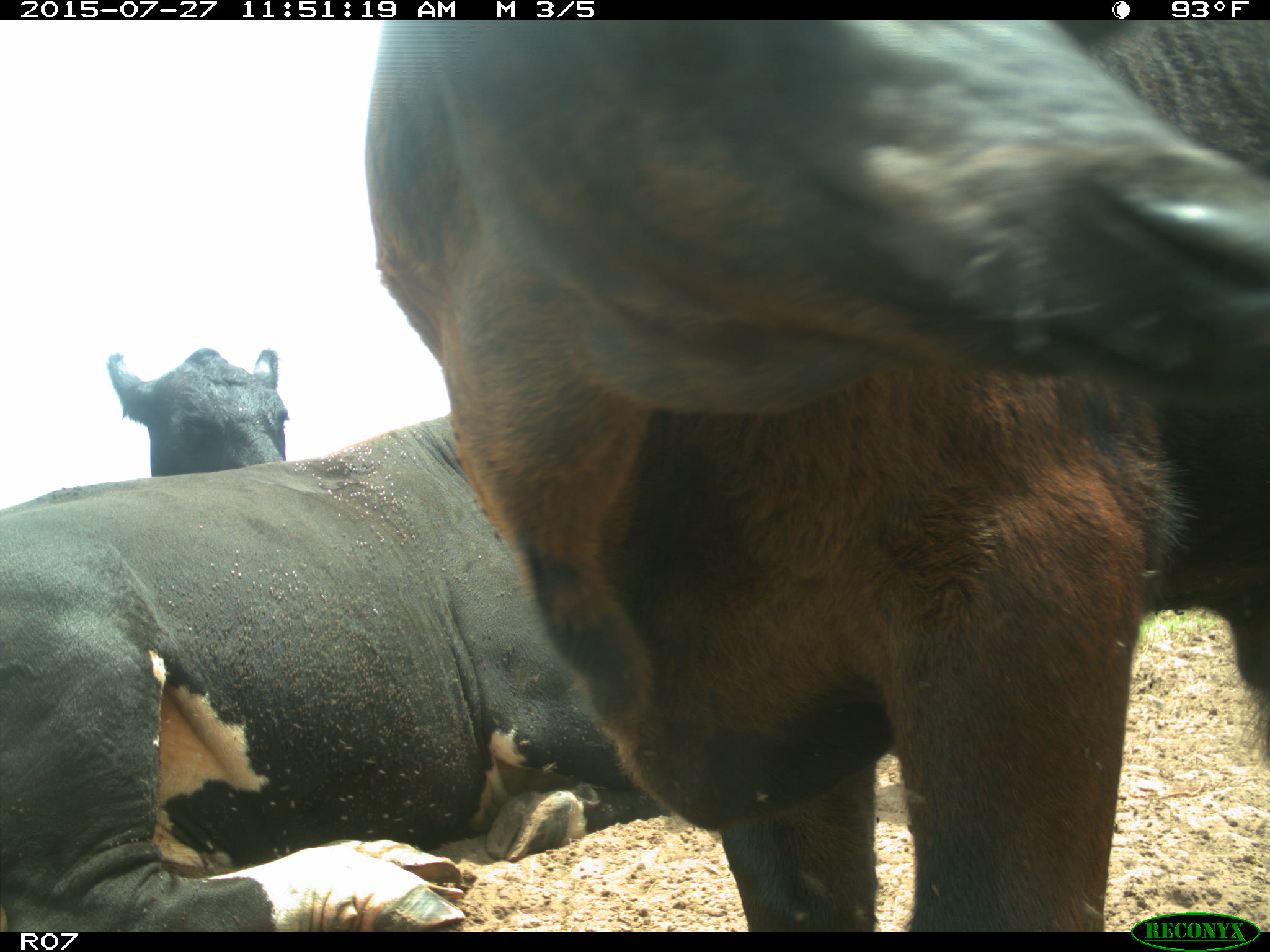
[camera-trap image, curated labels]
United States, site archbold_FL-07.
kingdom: Animalia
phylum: Chordata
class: Mammalia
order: Artiodactyla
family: Bovidae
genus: Bos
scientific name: Bos taurus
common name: domestic cow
Bos taurus (domestic cow).